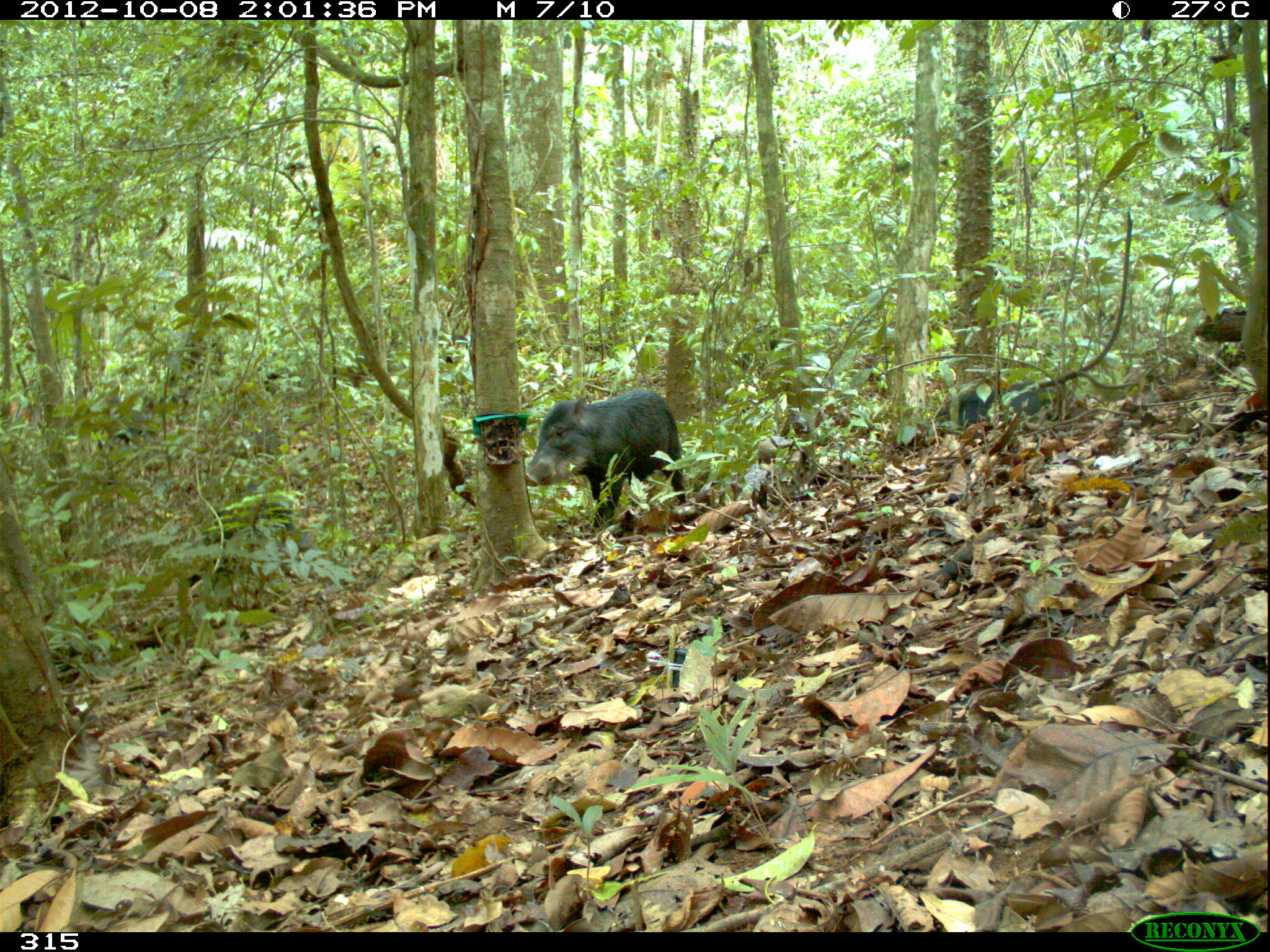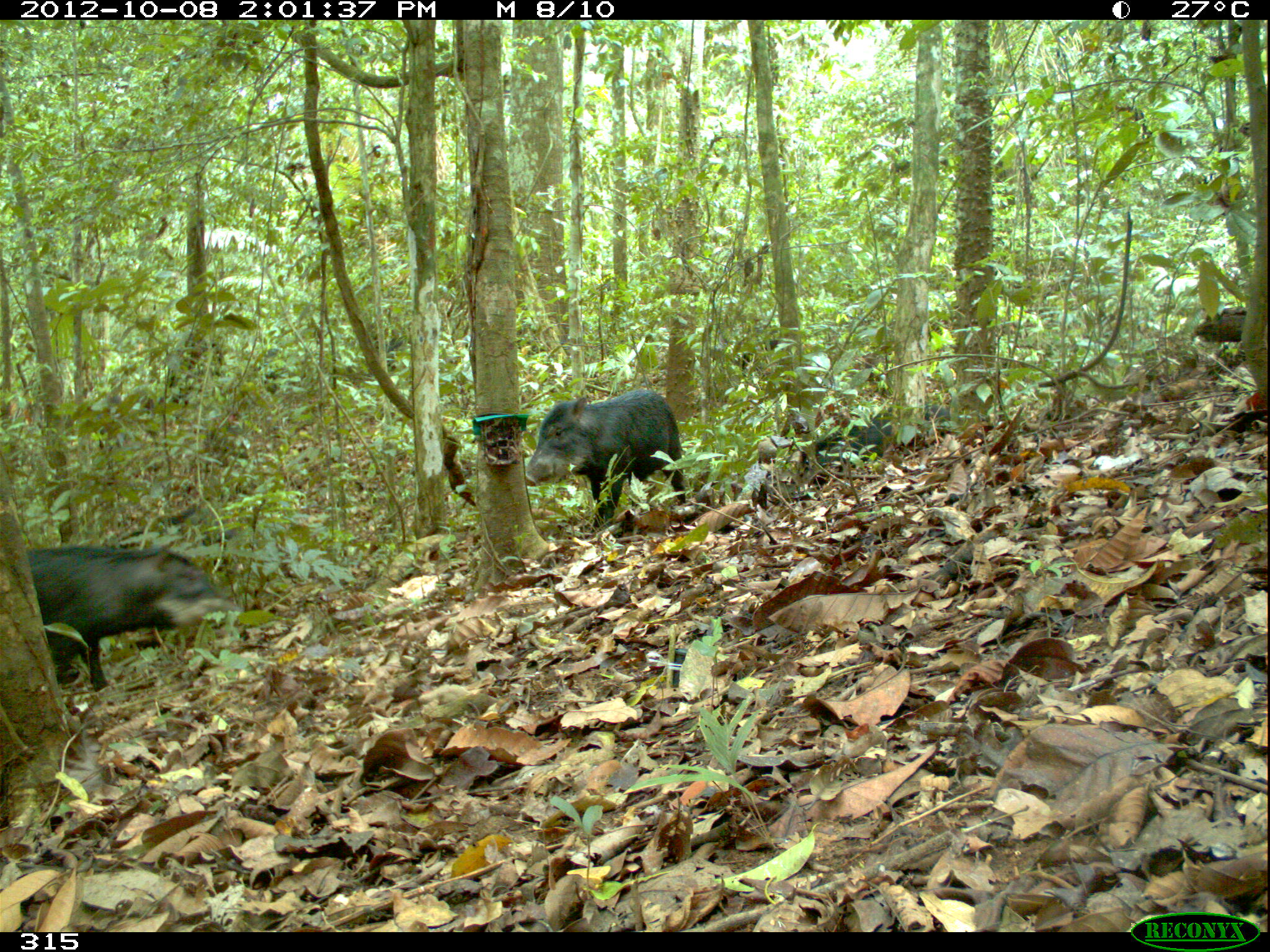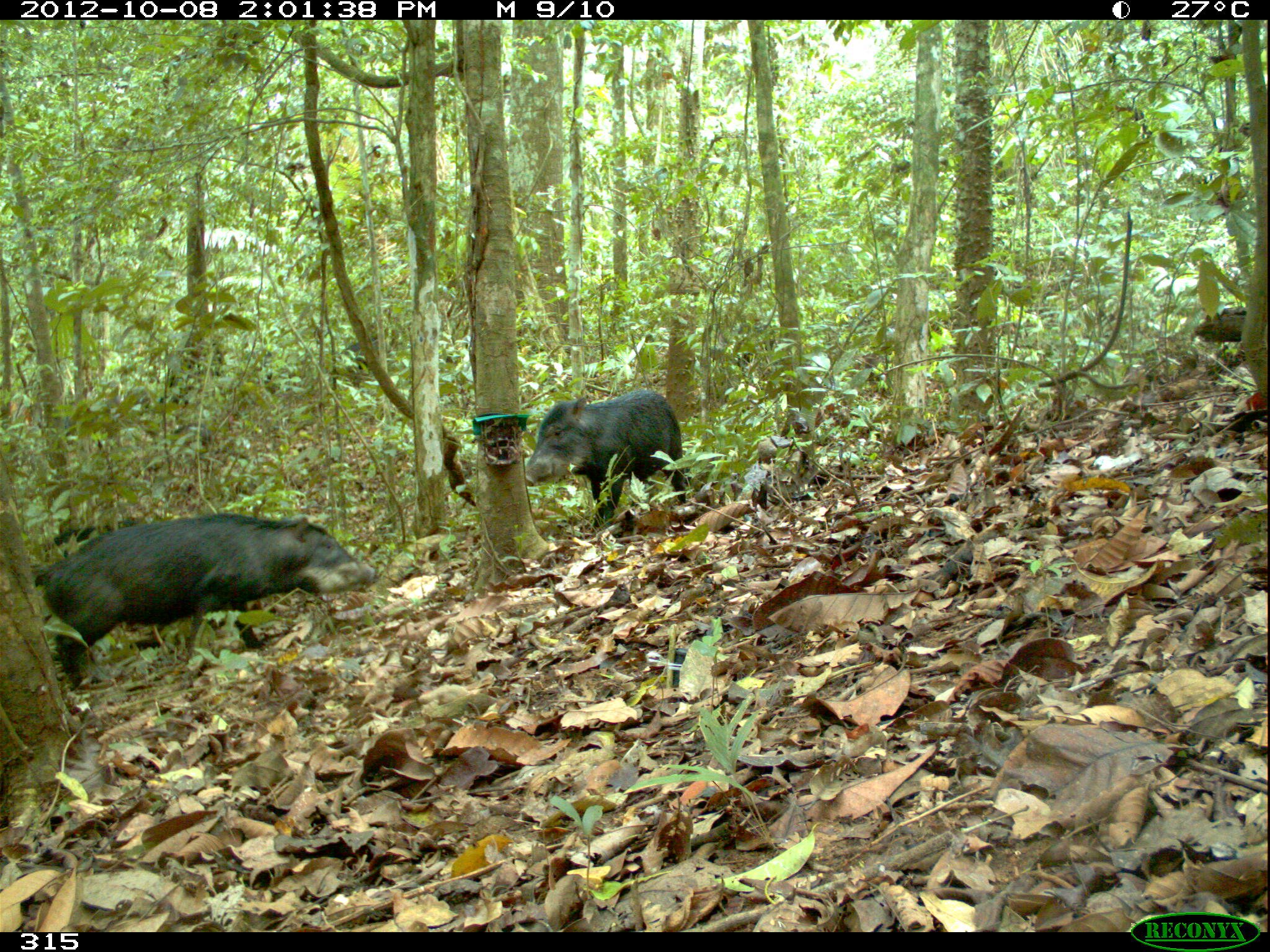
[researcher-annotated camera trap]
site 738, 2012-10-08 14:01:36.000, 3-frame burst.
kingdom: Animalia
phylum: Chordata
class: Mammalia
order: Artiodactyla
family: Tayassuidae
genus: Tayassu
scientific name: Tayassu pecari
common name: white-lipped peccary